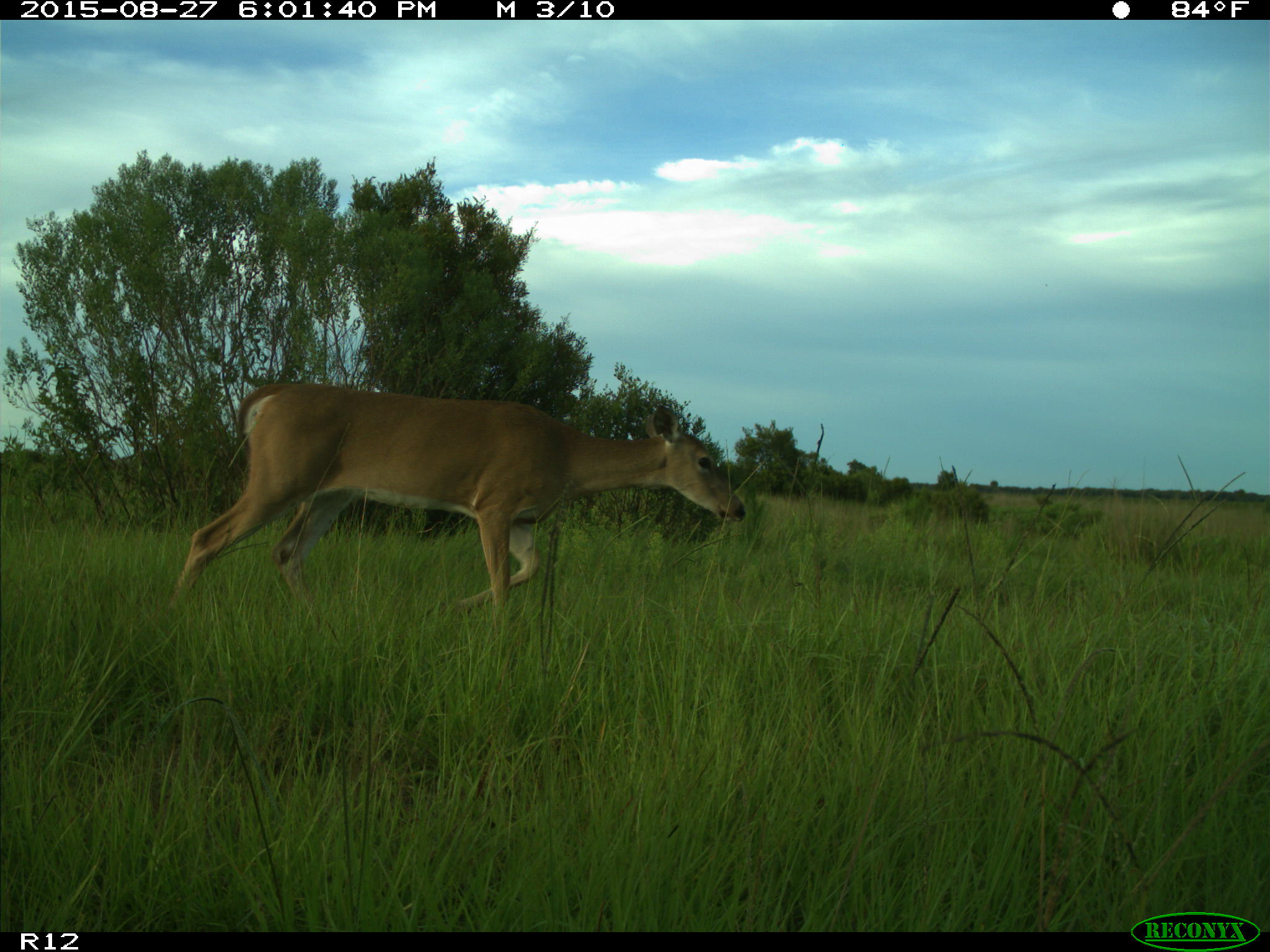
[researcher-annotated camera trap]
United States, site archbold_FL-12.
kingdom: Animalia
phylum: Chordata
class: Mammalia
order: Artiodactyla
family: Cervidae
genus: Odocoileus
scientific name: Odocoileus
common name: deer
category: unidentified deer